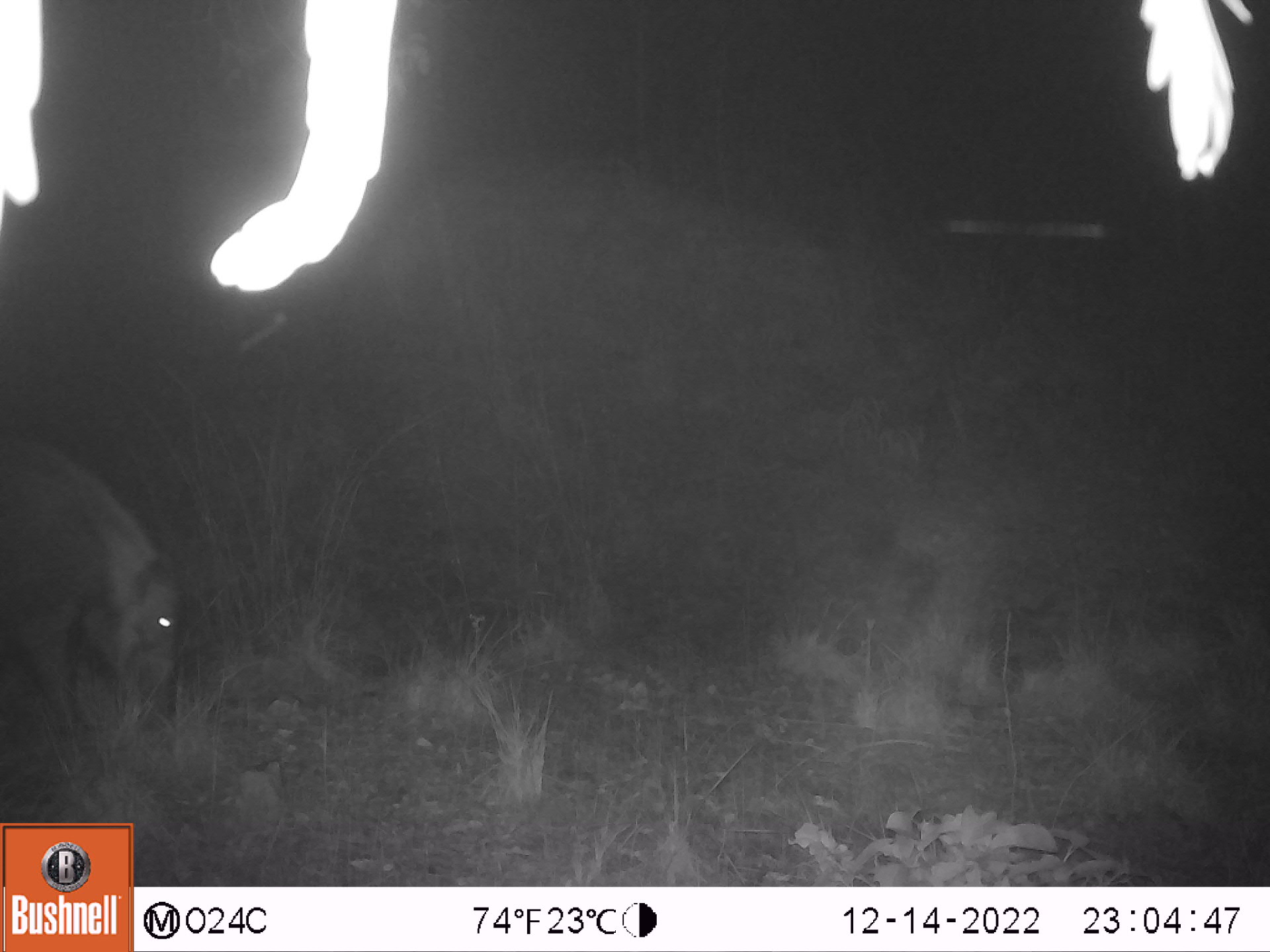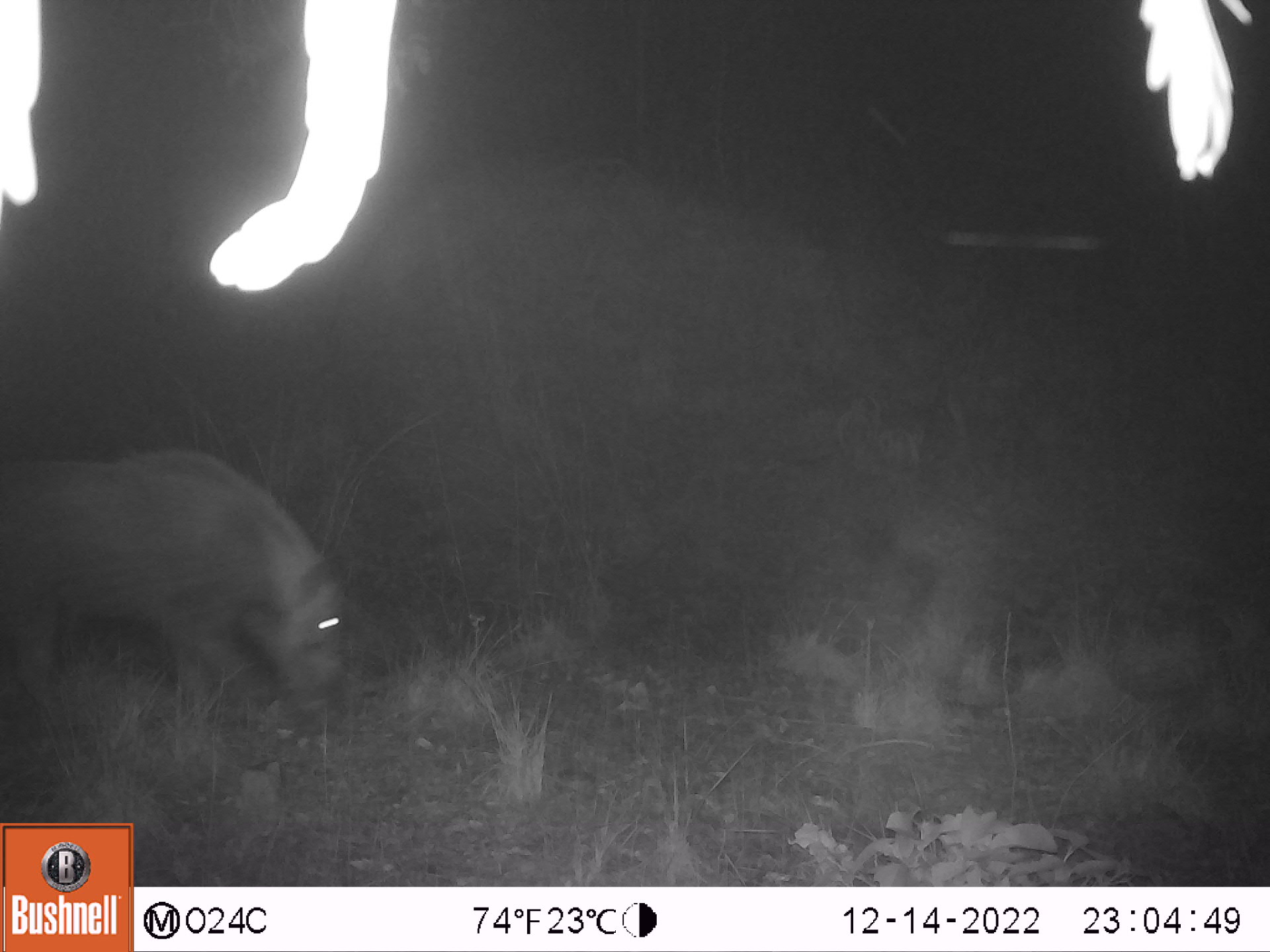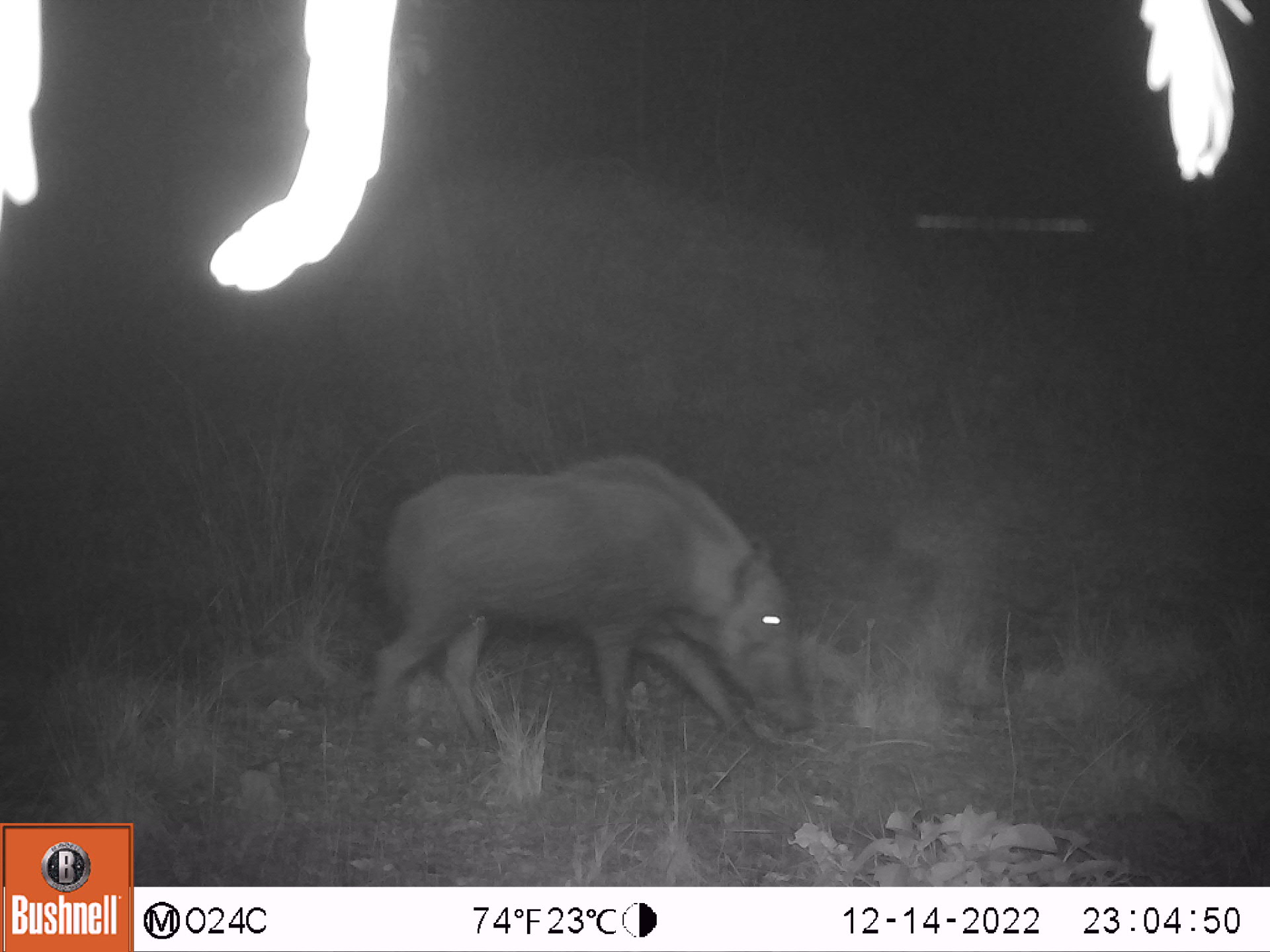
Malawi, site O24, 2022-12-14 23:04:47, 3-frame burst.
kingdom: Animalia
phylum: Chordata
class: Mammalia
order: Artiodactyla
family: Suidae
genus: Potamochoerus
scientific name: Potamochoerus larvatus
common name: bushpig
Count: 1.